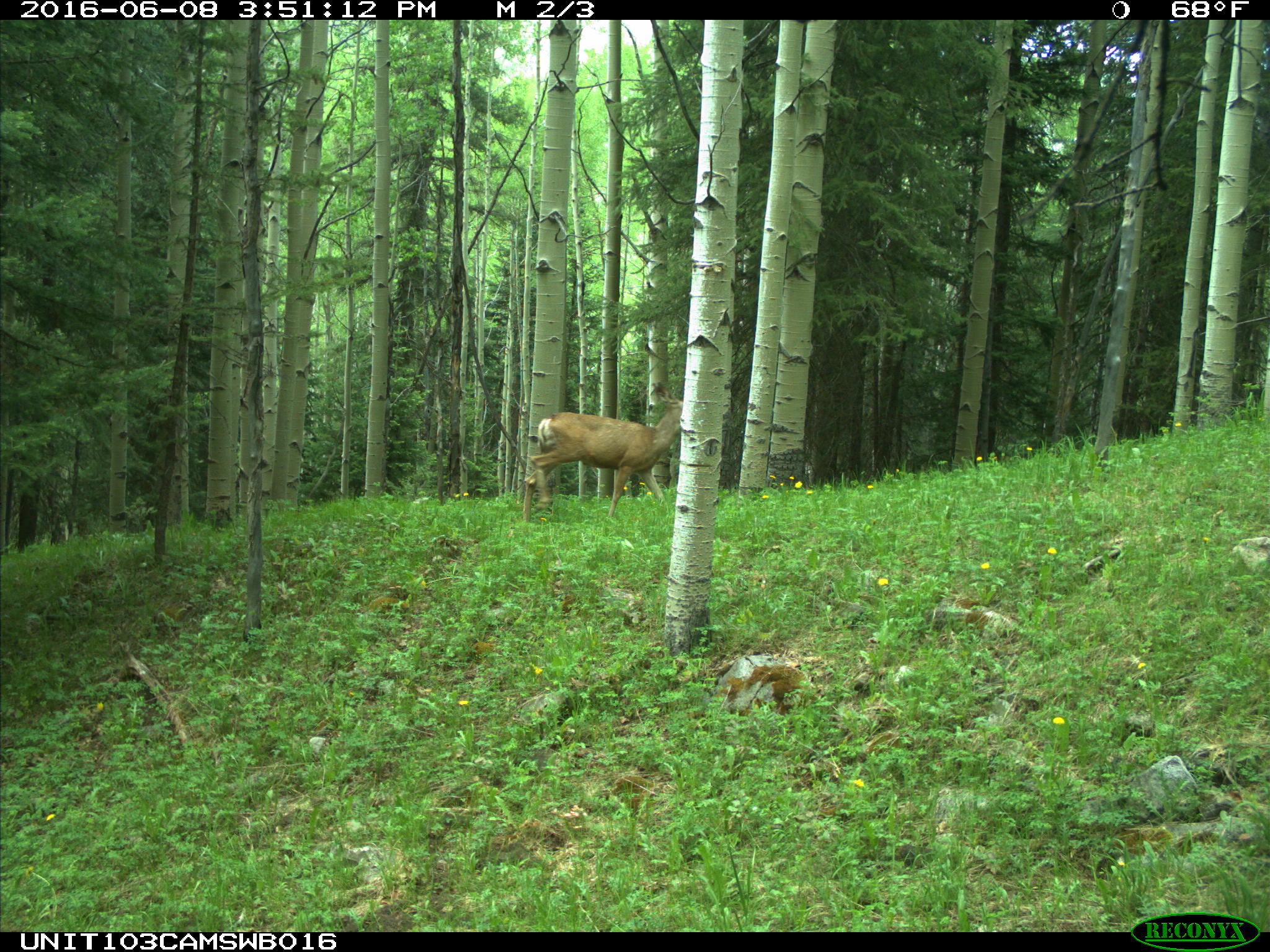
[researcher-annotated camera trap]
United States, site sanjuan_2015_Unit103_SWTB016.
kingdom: Animalia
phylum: Chordata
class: Mammalia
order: Artiodactyla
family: Cervidae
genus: Odocoileus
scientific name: Odocoileus hemionus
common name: mule deer